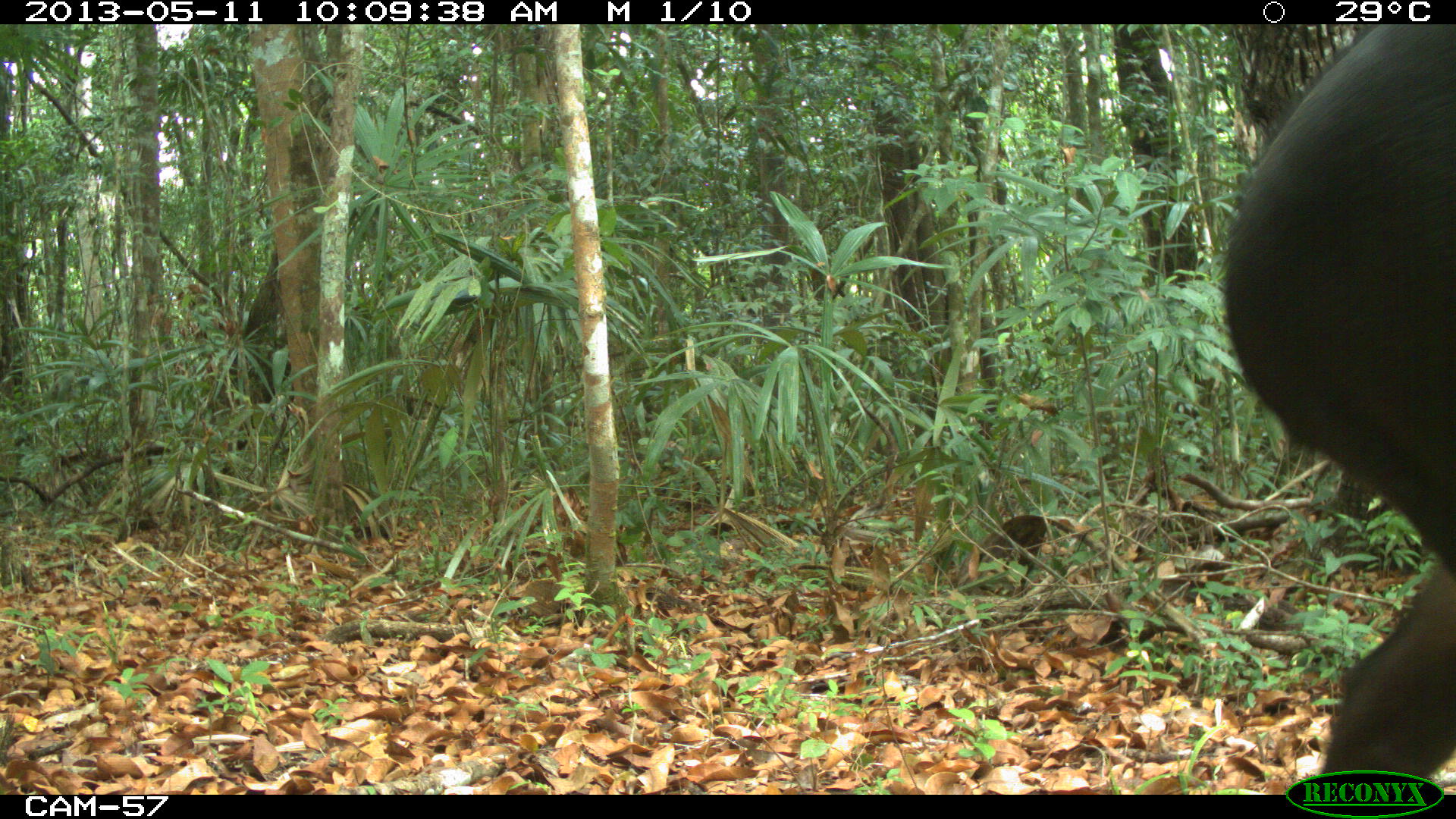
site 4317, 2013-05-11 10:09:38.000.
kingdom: Animalia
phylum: Chordata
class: Mammalia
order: Perissodactyla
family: Tapiridae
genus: Tapirus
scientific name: Tapirus bairdii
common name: baird's tapir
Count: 2.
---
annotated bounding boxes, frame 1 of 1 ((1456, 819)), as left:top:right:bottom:
tapirus bairdii: 1222:24:1453:789